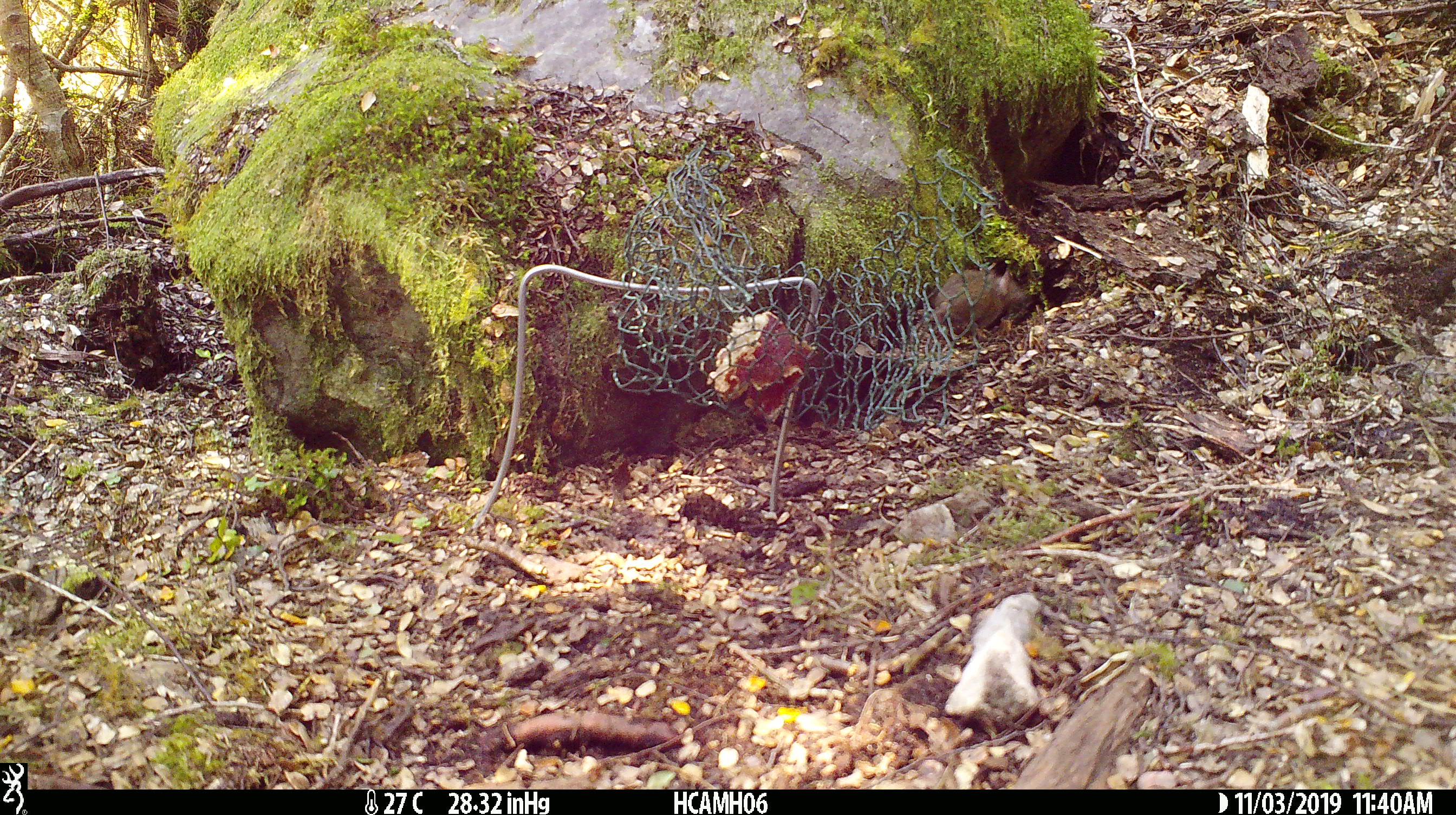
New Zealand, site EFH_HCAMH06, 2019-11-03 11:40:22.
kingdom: Animalia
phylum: Chordata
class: Mammalia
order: Rodentia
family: Muridae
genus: Mus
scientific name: Mus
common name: mouse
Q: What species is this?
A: Mouse (Mus).